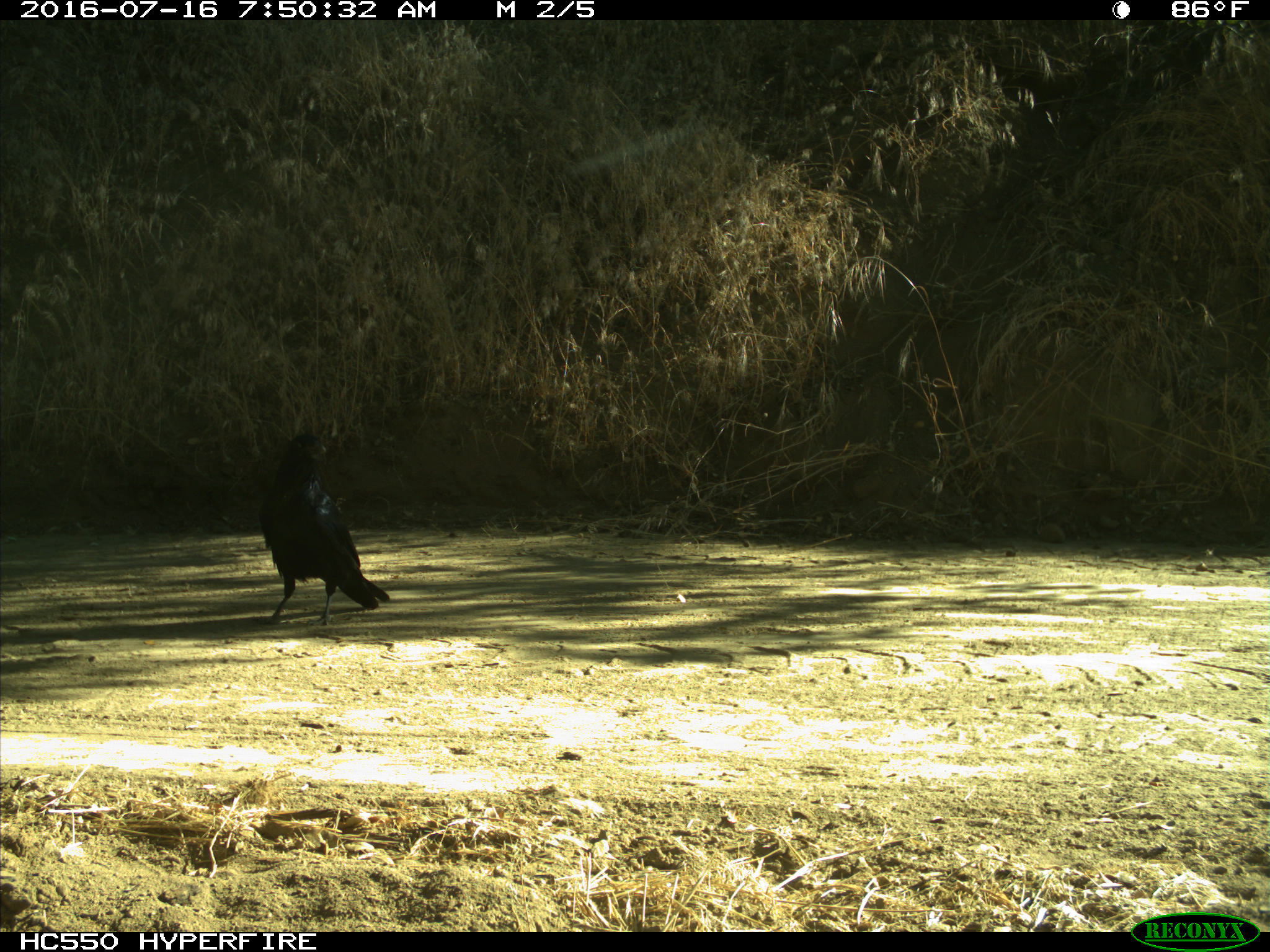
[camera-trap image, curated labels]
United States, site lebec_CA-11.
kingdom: Animalia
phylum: Chordata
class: Aves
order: Passeriformes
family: Corvidae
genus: Corvus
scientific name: Corvus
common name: crows and ravens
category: unidentified corvus